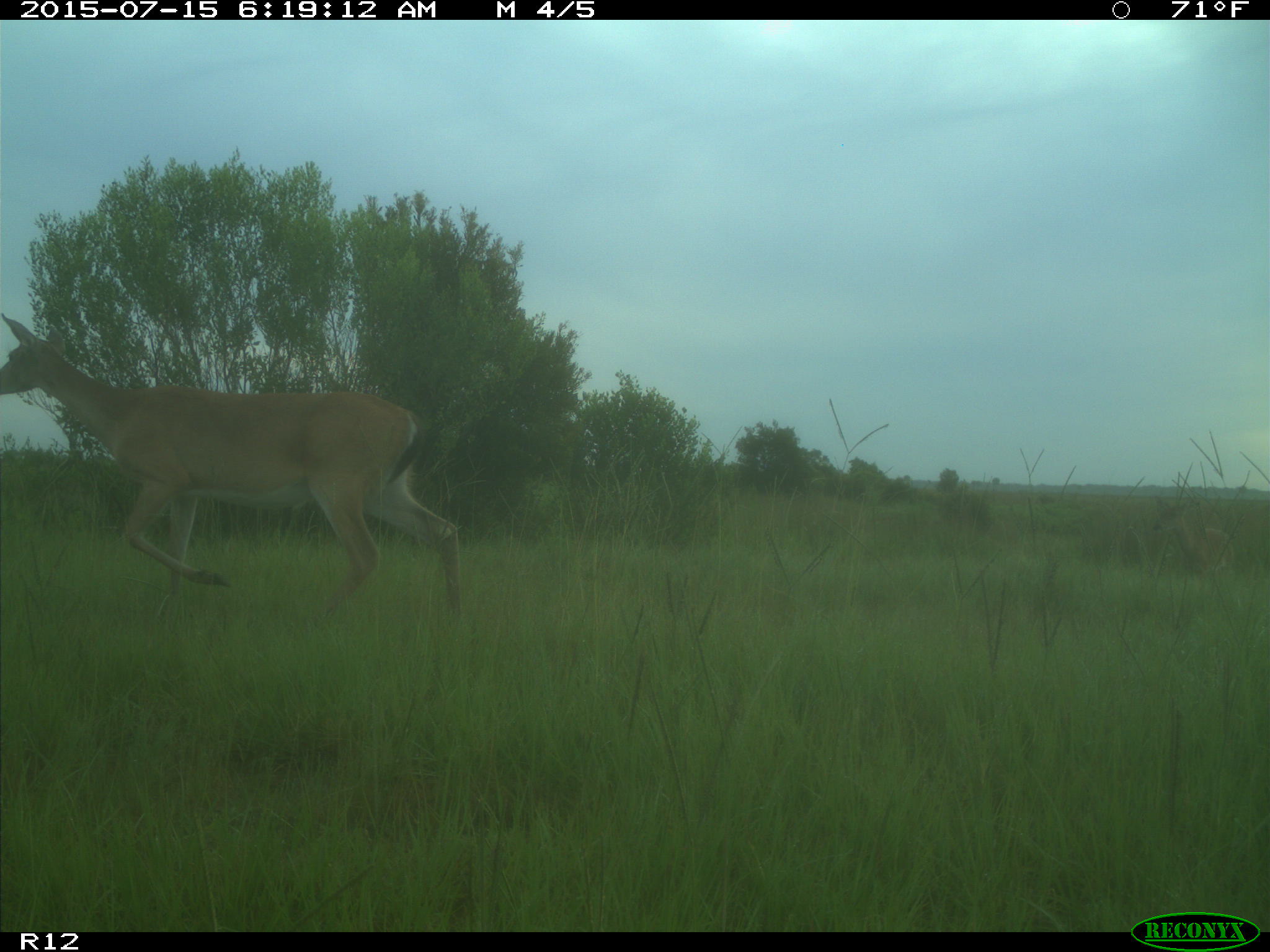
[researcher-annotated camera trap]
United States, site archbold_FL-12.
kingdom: Animalia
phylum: Chordata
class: Mammalia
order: Artiodactyla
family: Cervidae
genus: Odocoileus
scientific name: Odocoileus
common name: deer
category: unidentified deer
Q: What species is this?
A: Unidentified deer (deer) (Odocoileus).